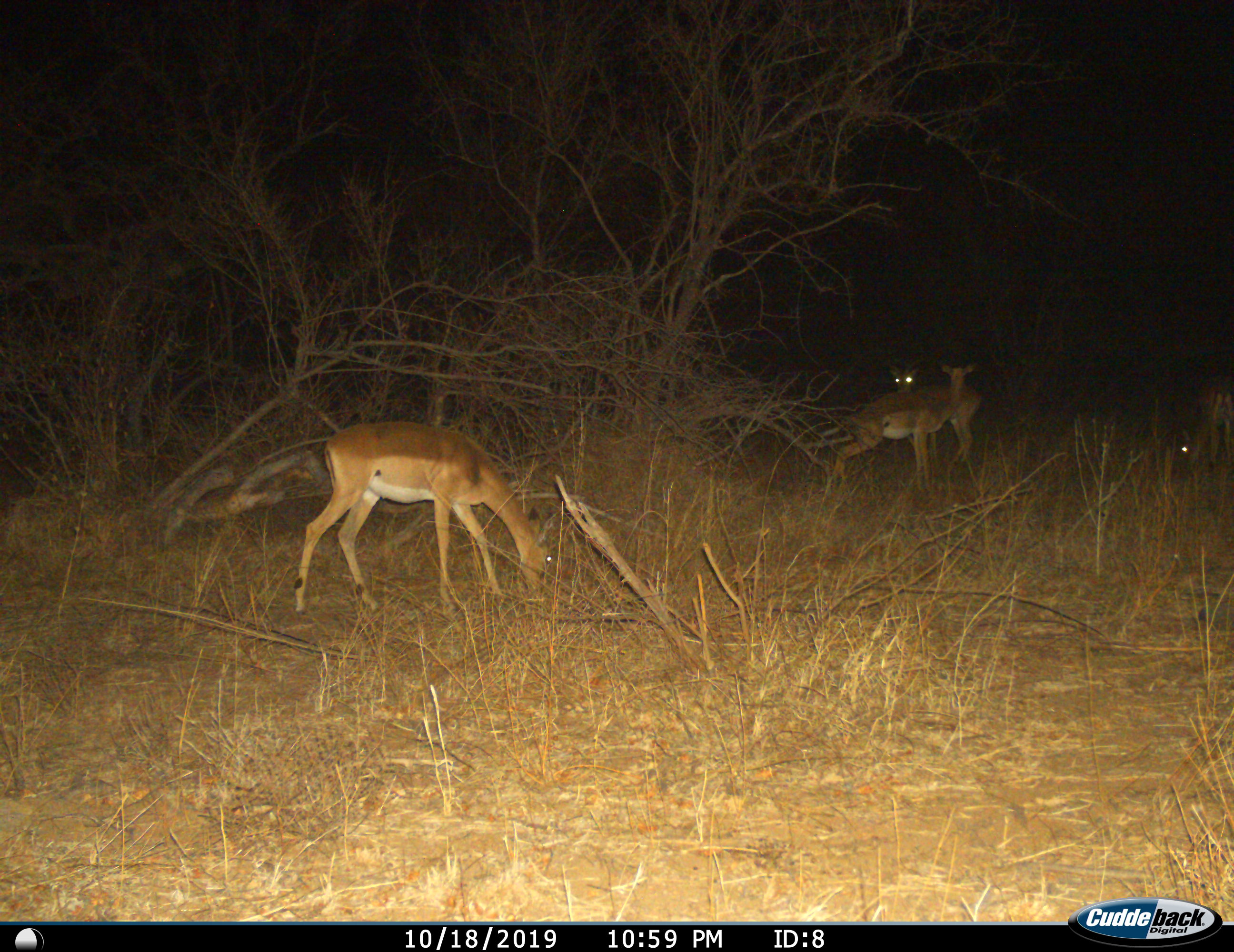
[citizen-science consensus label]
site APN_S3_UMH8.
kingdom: Animalia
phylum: Chordata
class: Mammalia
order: Artiodactyla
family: Bovidae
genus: Aepyceros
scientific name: Aepyceros melampus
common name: impala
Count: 4.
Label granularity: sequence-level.